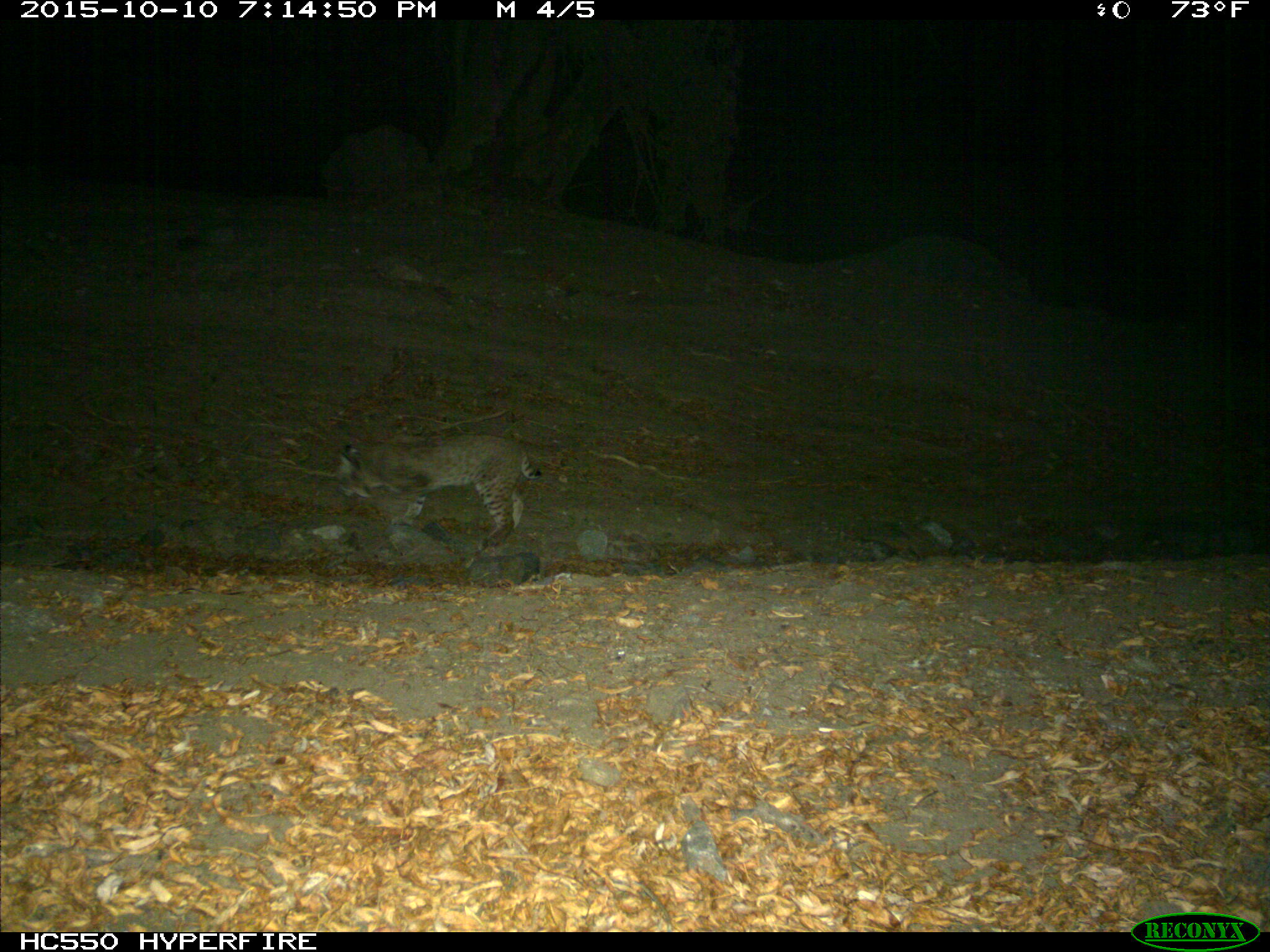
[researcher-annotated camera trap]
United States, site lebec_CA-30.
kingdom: Animalia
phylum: Chordata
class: Mammalia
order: Carnivora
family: Felidae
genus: Lynx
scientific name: Lynx rufus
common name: bobcat